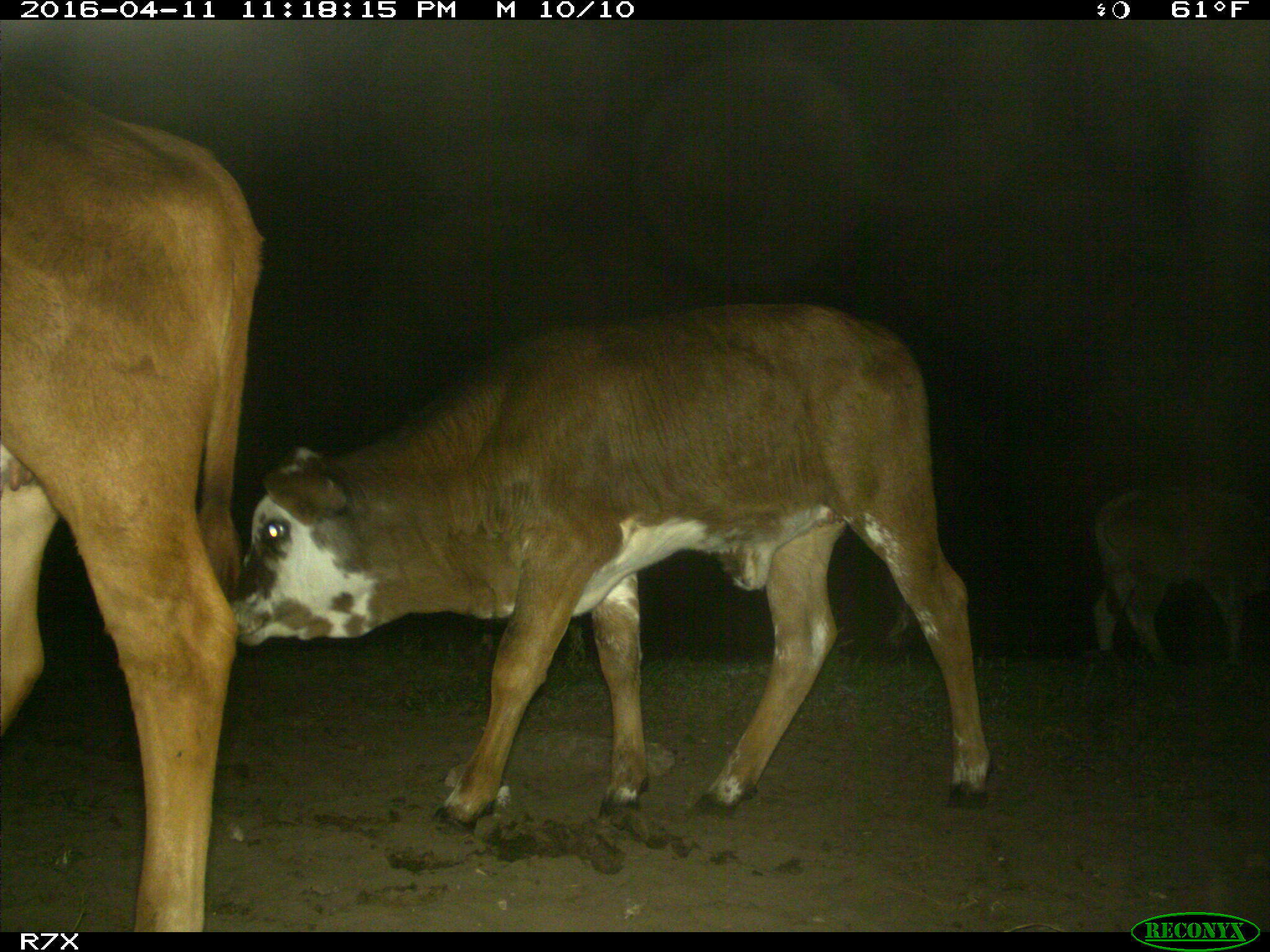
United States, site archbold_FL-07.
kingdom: Animalia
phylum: Chordata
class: Mammalia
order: Artiodactyla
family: Bovidae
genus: Bos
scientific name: Bos taurus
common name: domestic cow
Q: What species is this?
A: Bos taurus (domestic cow).